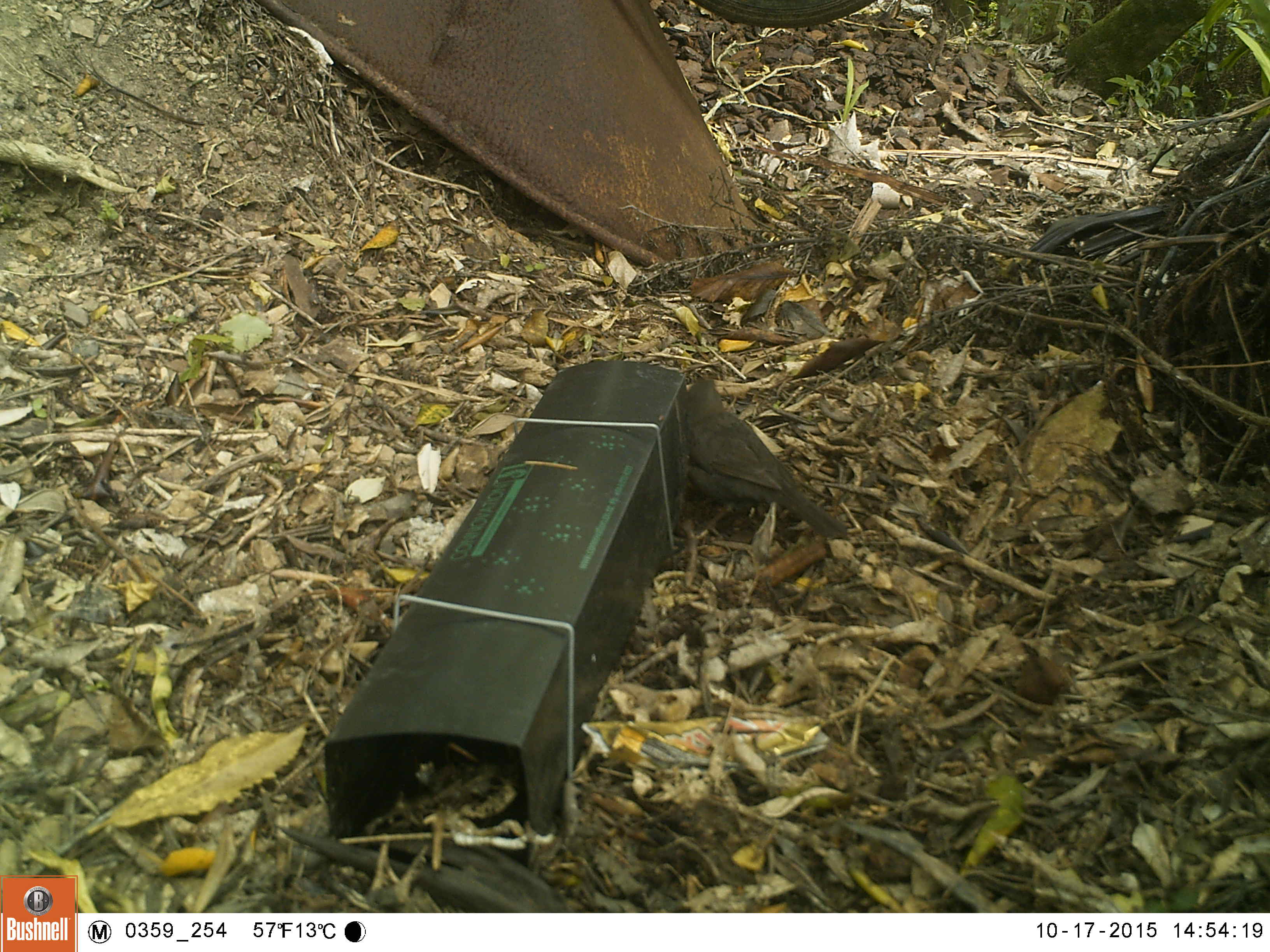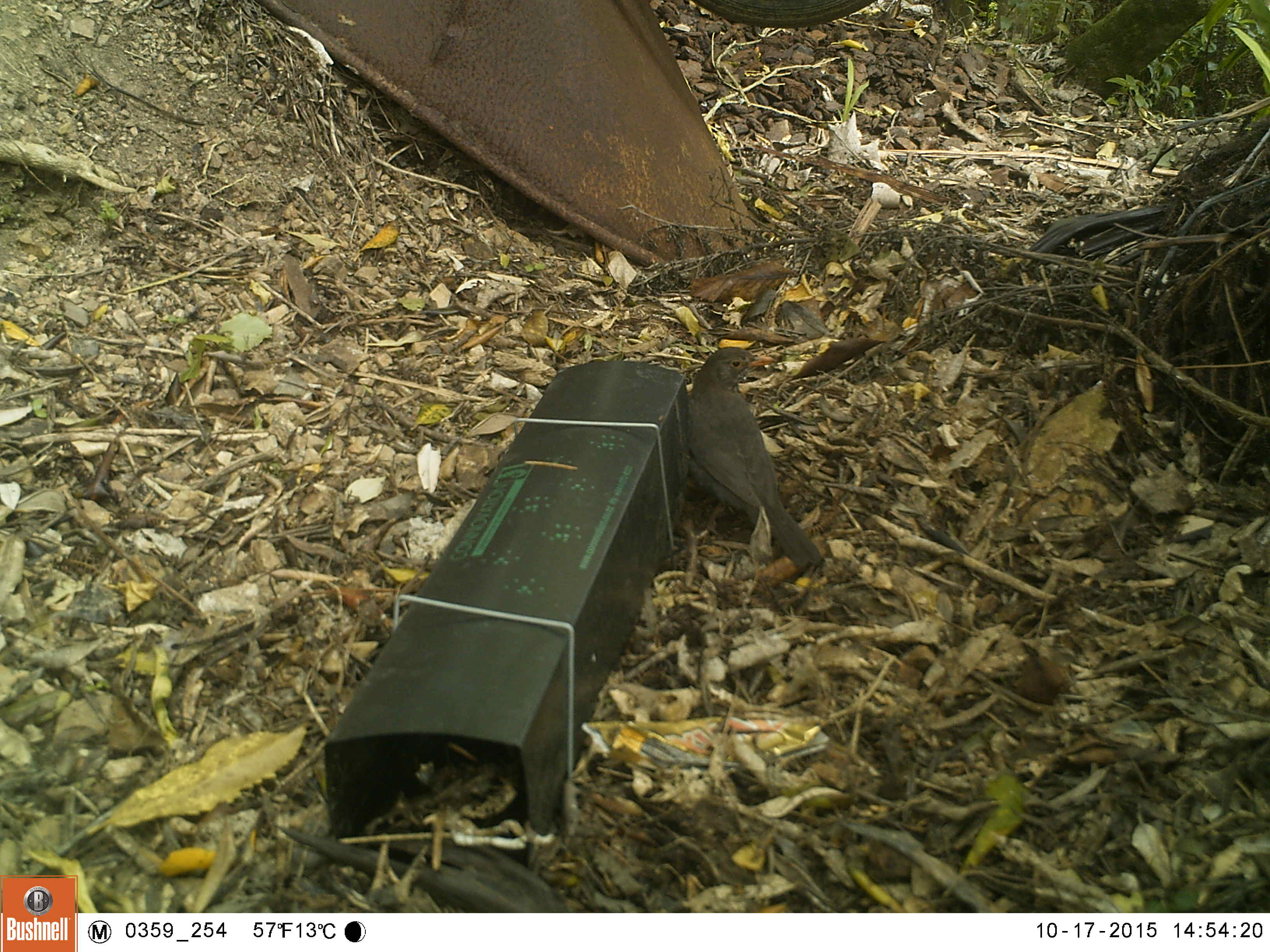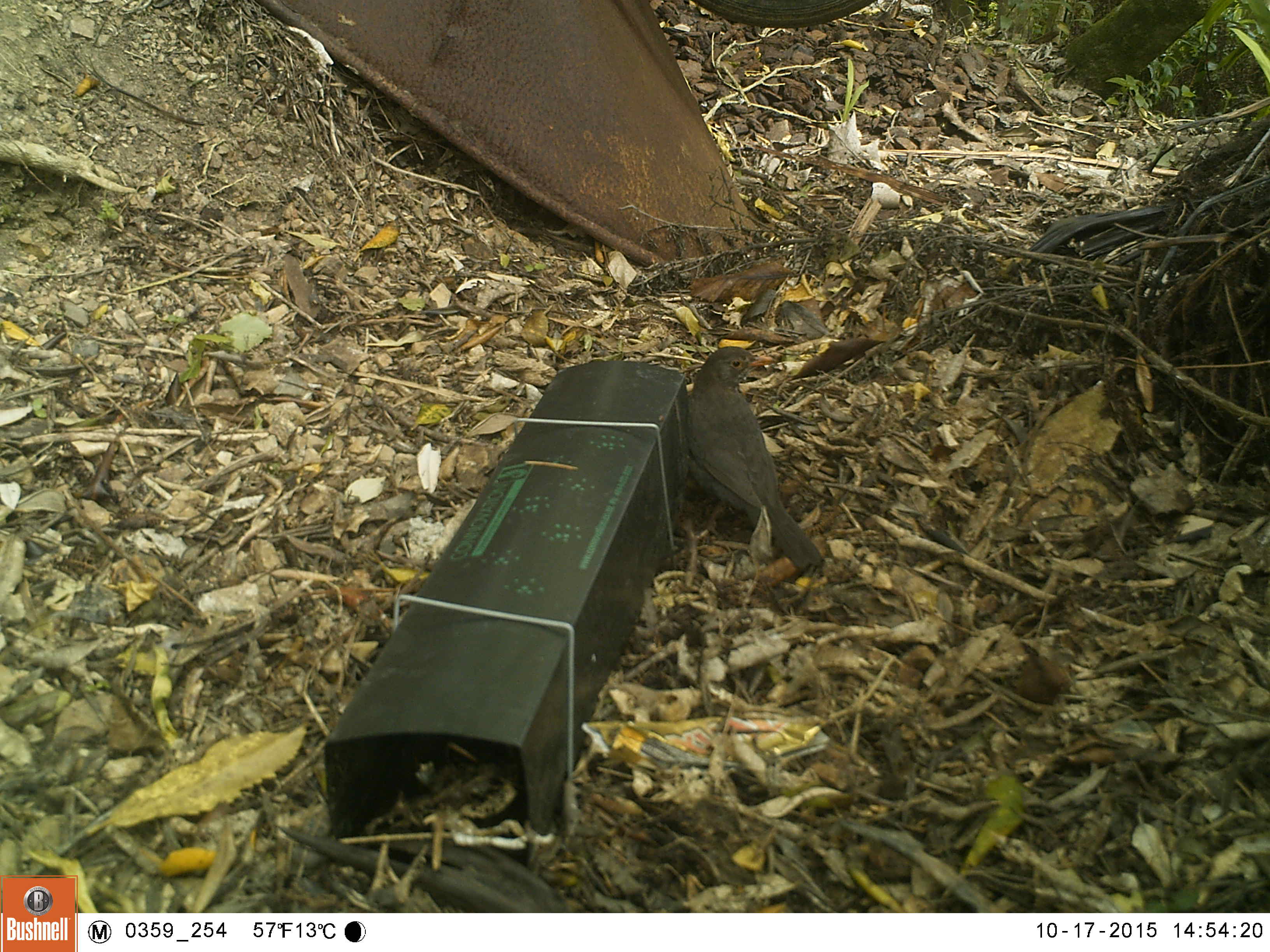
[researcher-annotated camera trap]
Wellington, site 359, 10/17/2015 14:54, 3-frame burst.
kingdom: Animalia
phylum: Chordata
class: Aves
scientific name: Aves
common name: bird